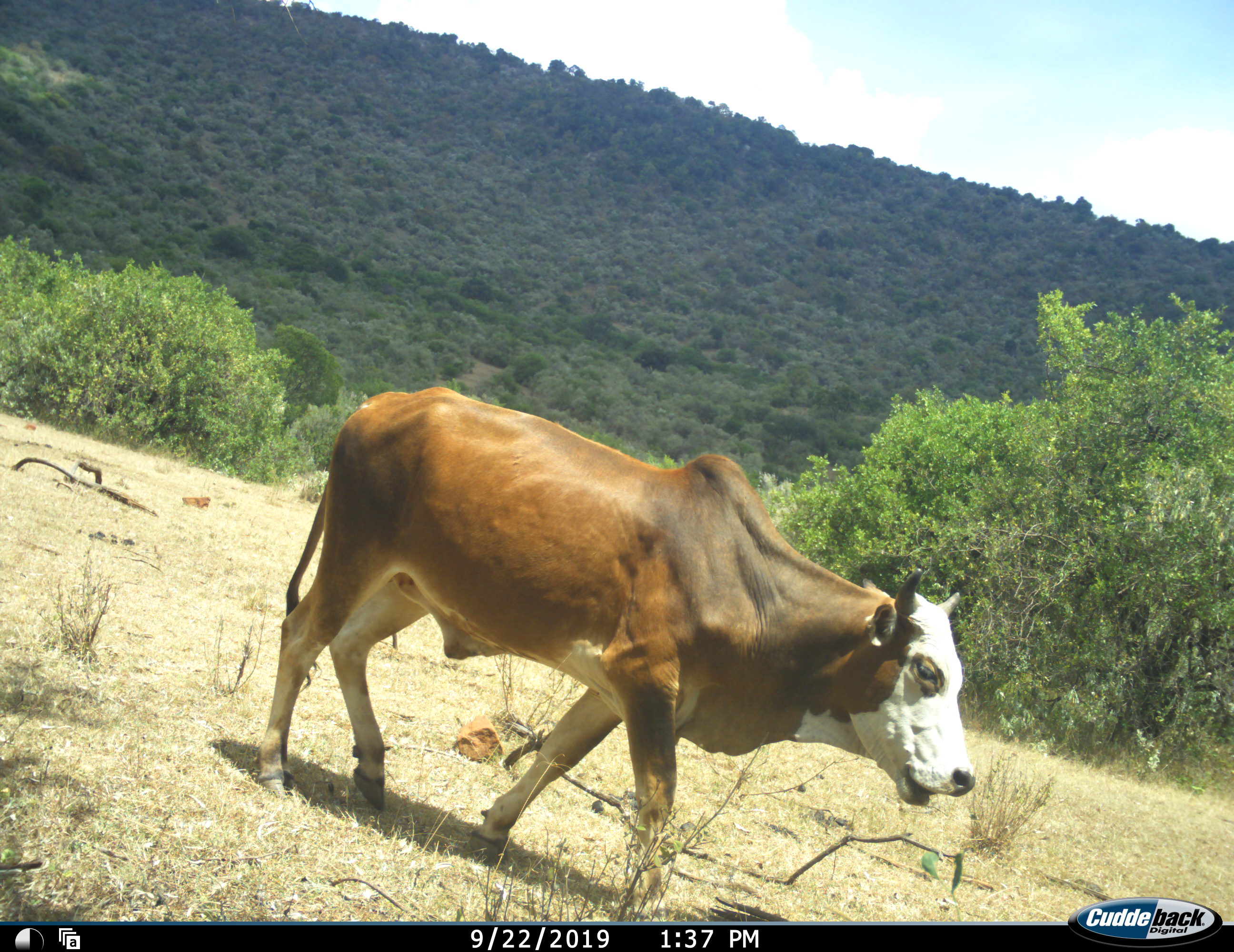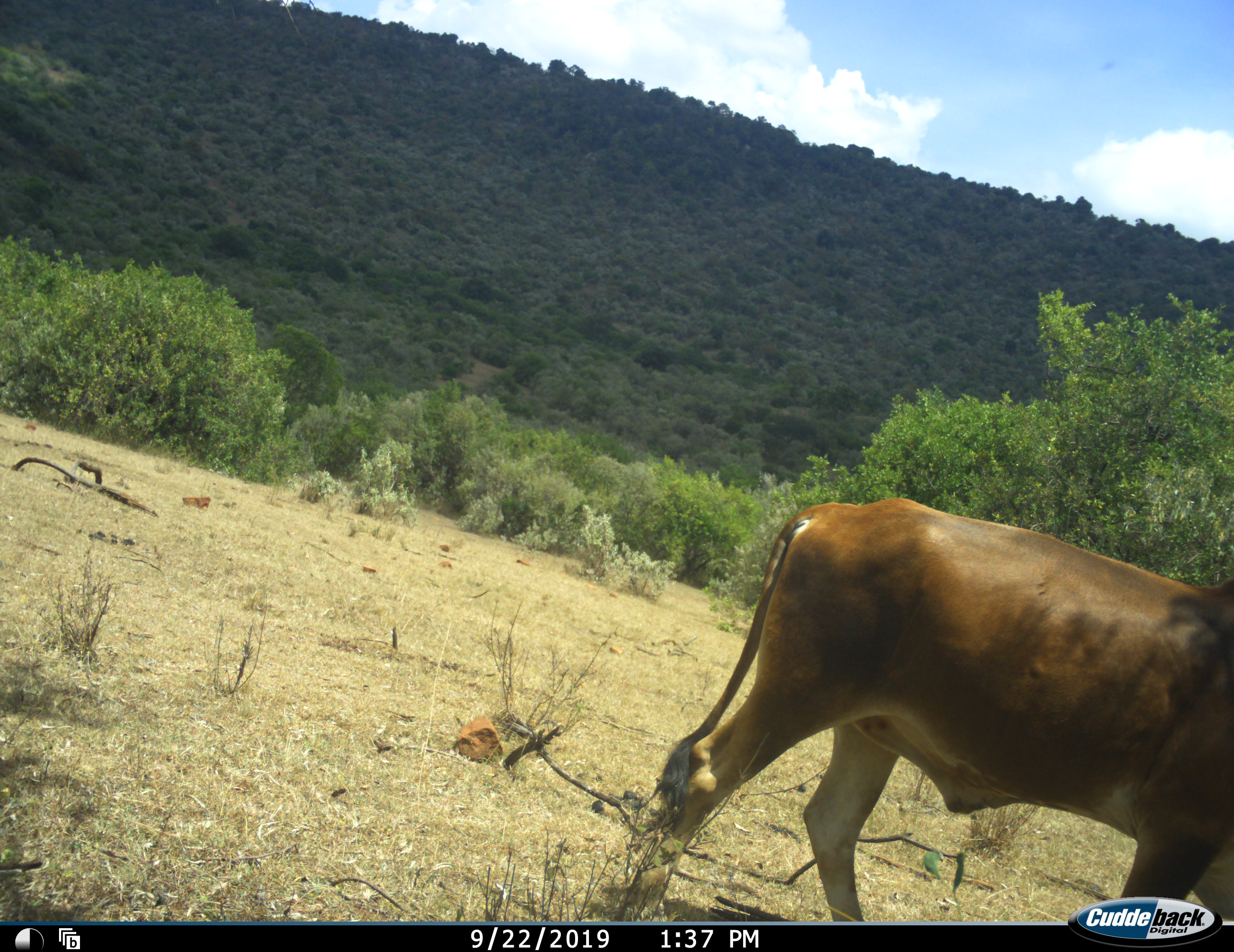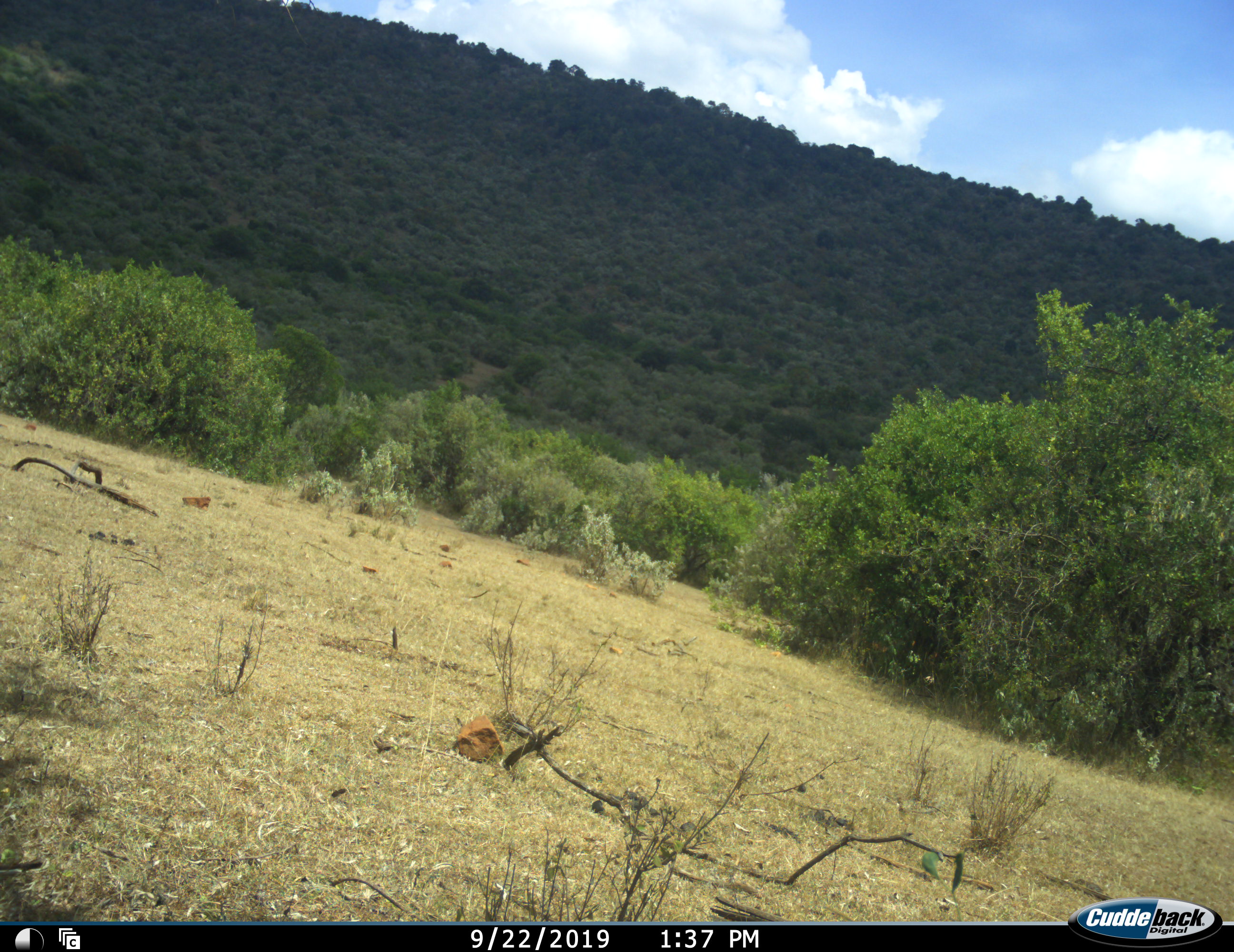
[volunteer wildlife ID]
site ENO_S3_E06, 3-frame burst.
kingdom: Animalia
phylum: Chordata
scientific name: Vertebrata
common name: domestic animal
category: domesticanimal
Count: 1.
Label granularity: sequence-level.